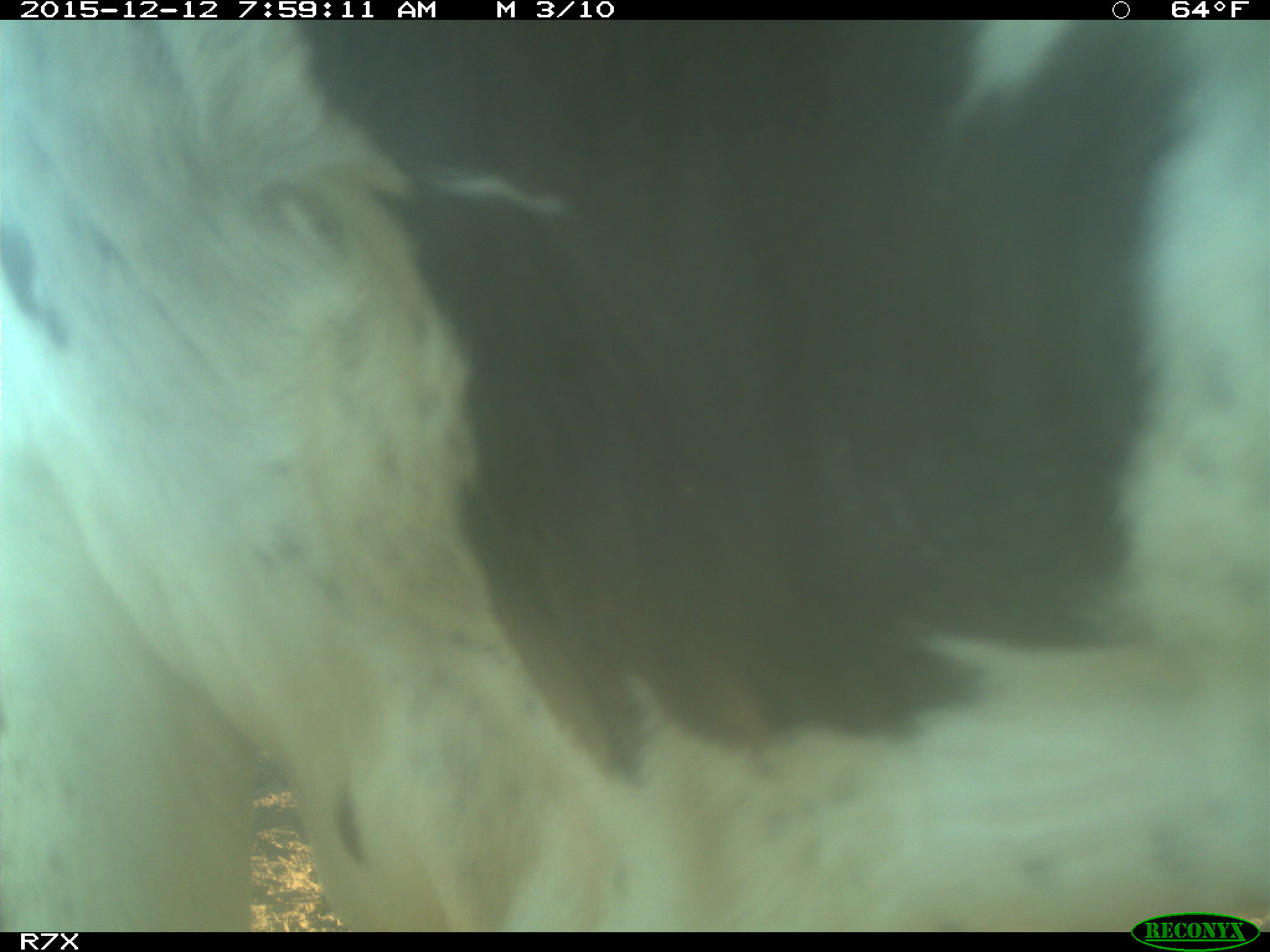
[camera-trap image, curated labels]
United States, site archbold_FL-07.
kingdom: Animalia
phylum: Chordata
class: Mammalia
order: Artiodactyla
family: Bovidae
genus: Bos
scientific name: Bos taurus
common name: domestic cow